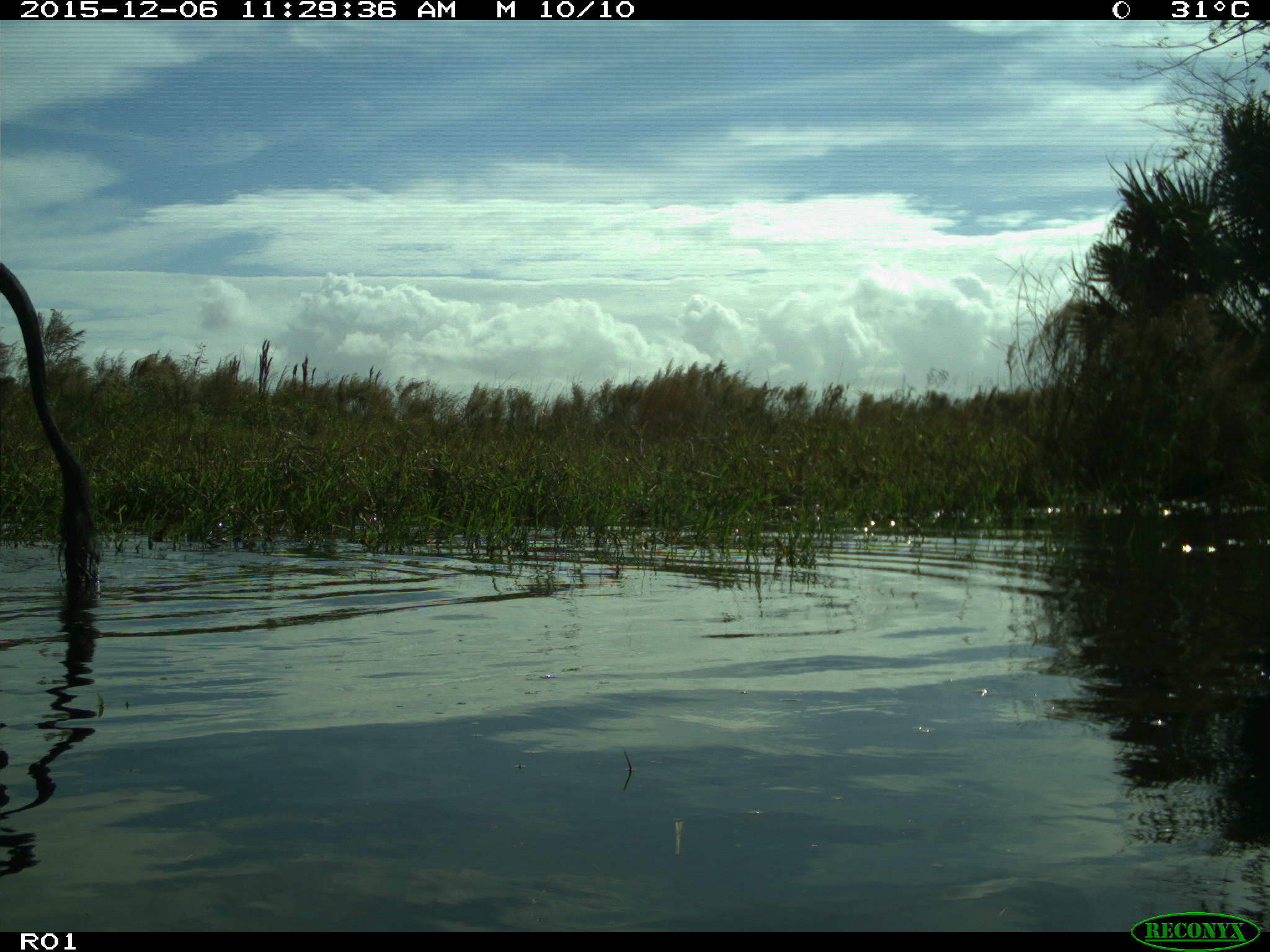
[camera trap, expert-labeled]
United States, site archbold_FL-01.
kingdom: Animalia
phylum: Chordata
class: Mammalia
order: Artiodactyla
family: Bovidae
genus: Bos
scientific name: Bos taurus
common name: domestic cow